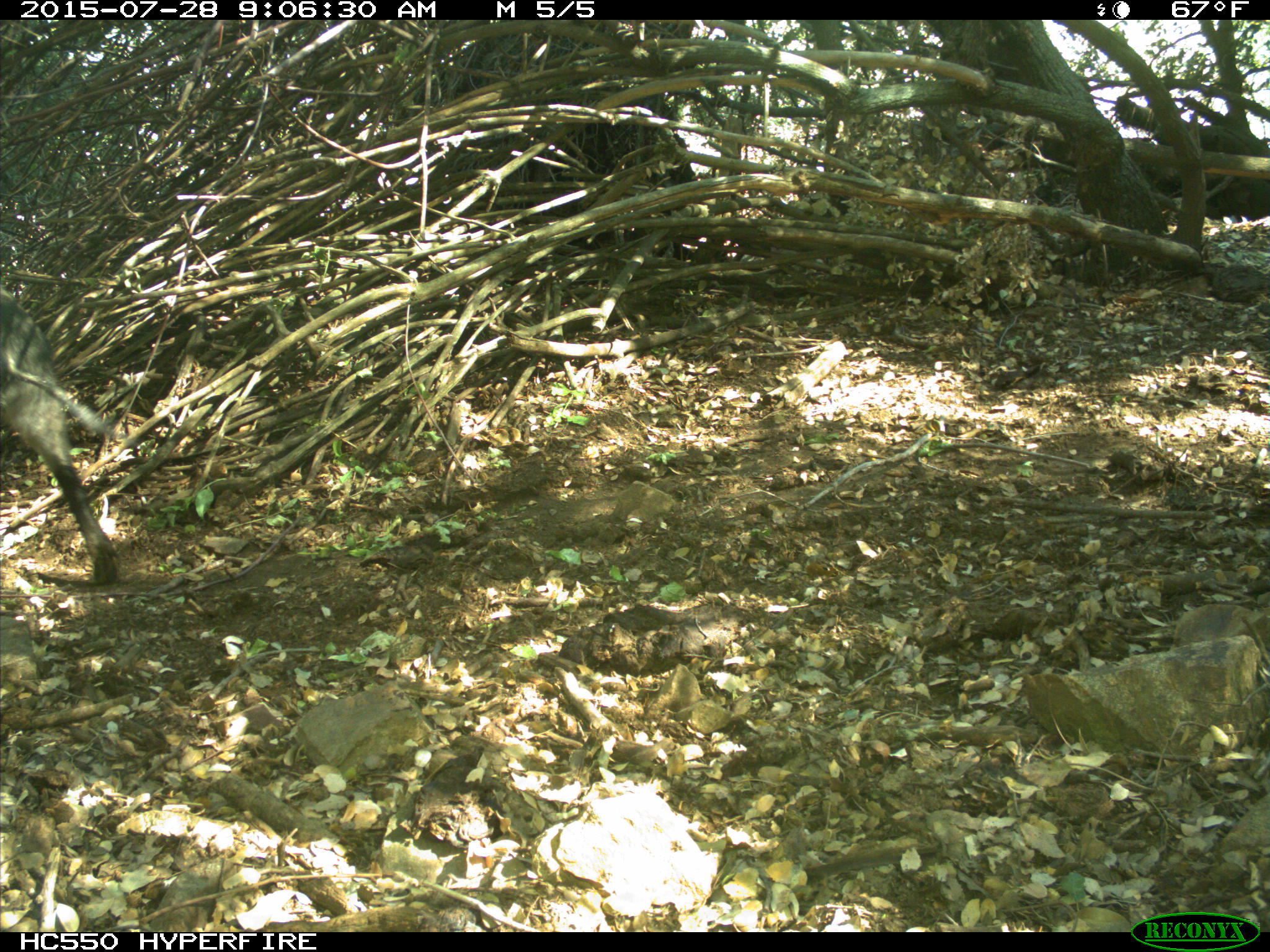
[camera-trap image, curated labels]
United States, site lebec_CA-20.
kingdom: Animalia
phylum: Chordata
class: Mammalia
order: Artiodactyla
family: Suidae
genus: Sus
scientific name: Sus scrofa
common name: wild boar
Sus scrofa (wild boar).